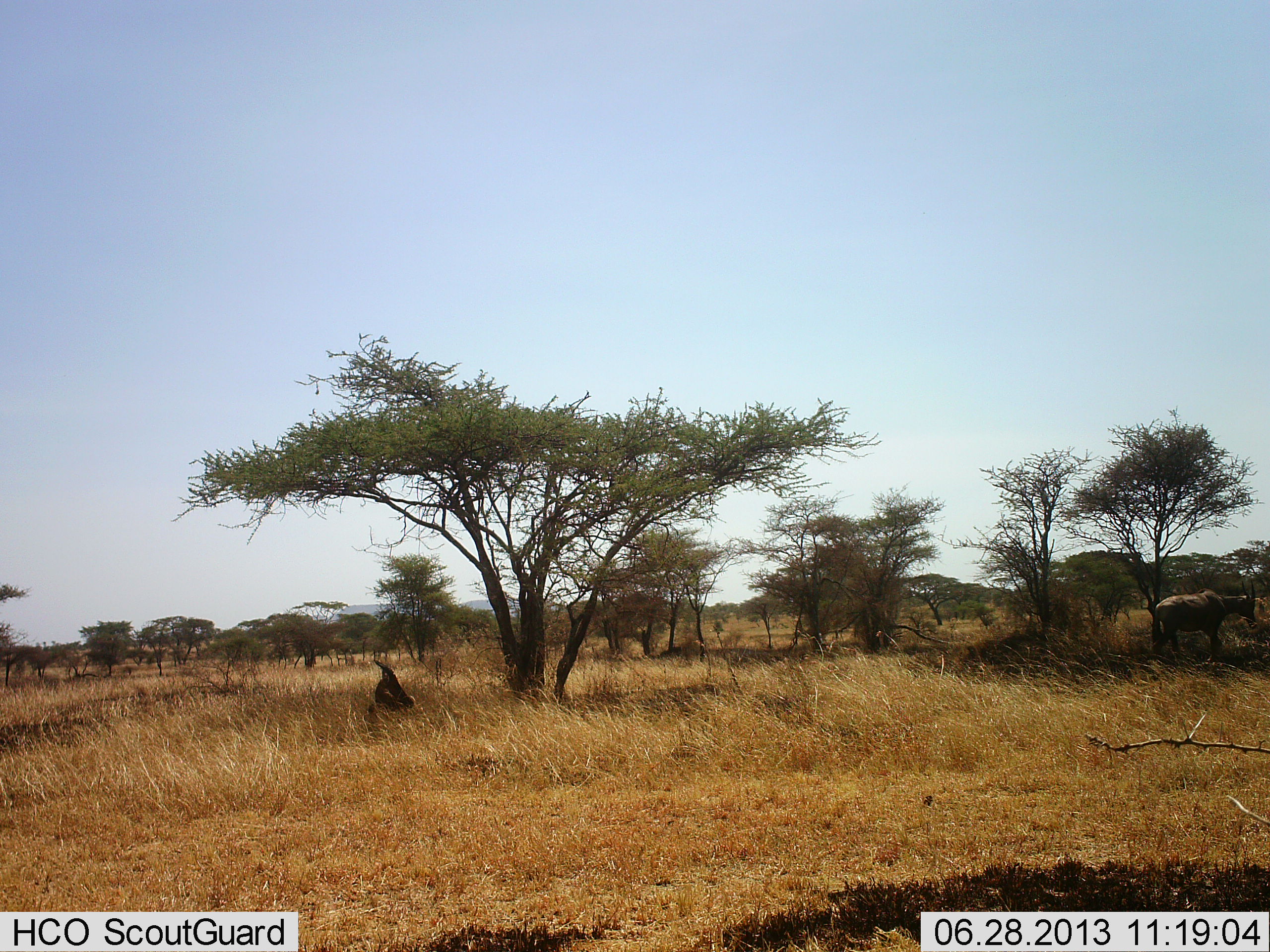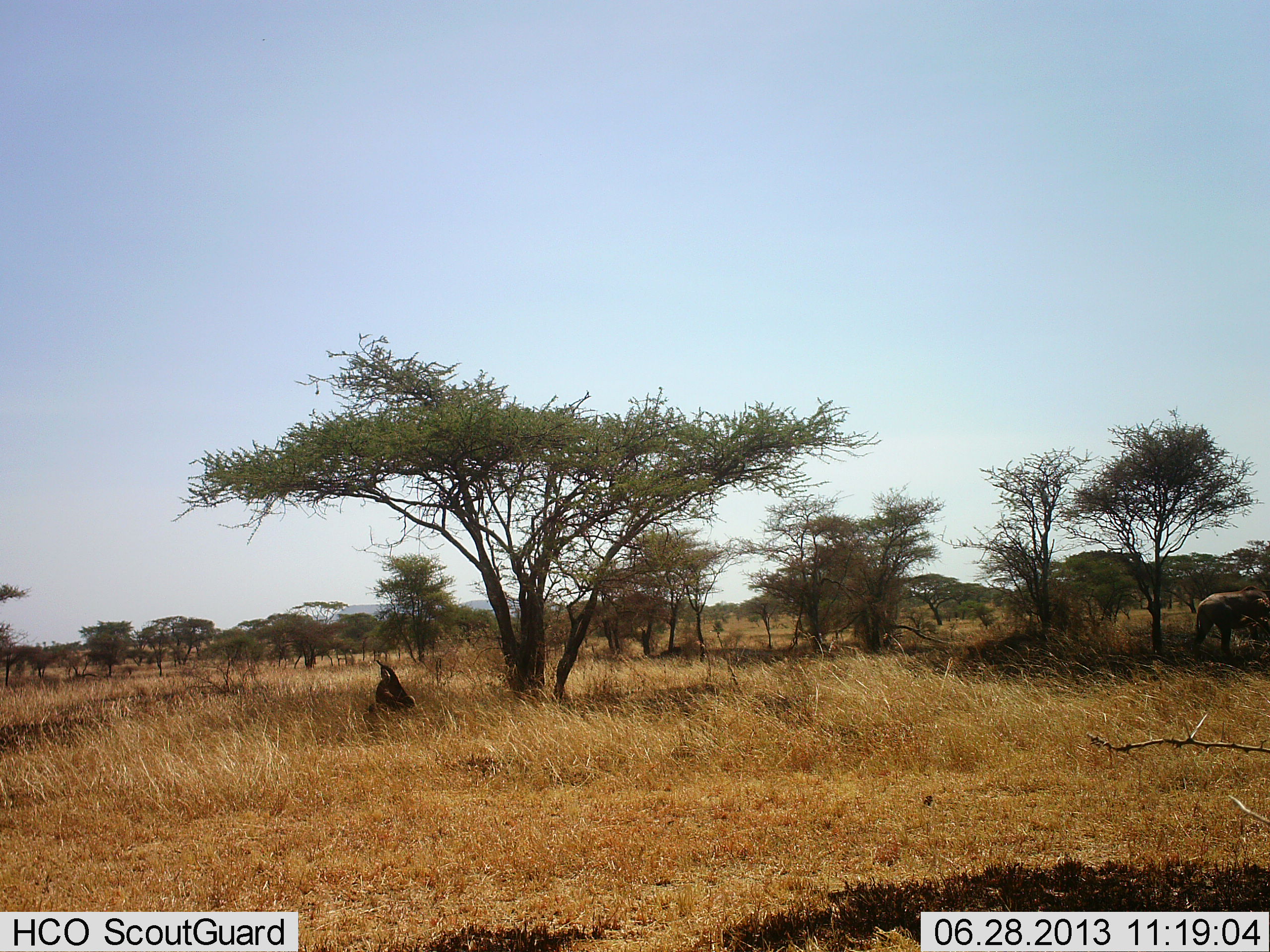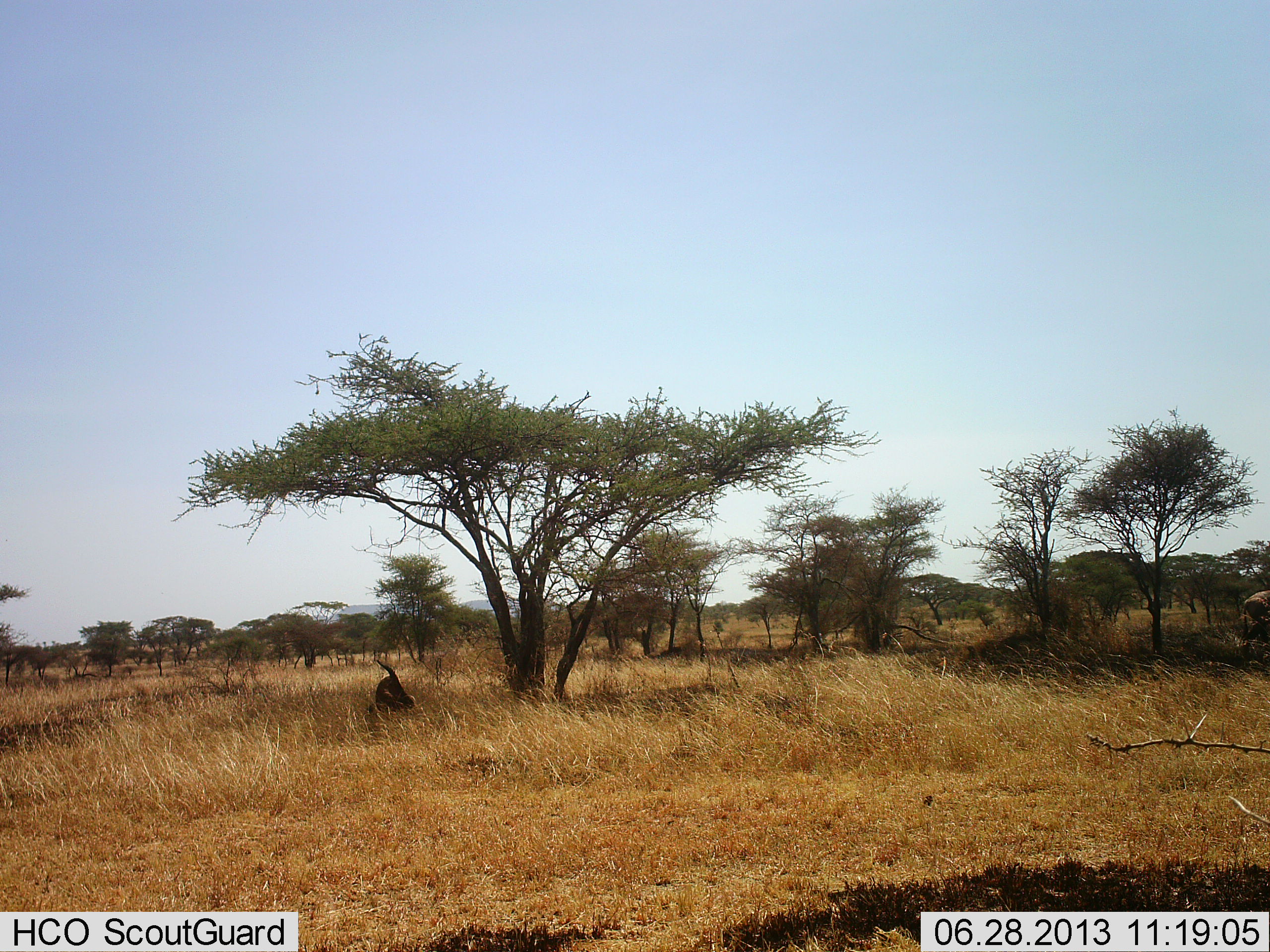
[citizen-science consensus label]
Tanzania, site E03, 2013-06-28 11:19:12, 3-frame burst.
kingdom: Animalia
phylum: Chordata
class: Mammalia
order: Artiodactyla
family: Bovidae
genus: Damaliscus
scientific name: Damaliscus lunatus jimela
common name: topi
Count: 2.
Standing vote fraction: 0%.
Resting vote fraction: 80%.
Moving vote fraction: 93%.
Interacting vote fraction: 0%.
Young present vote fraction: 0%.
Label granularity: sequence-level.